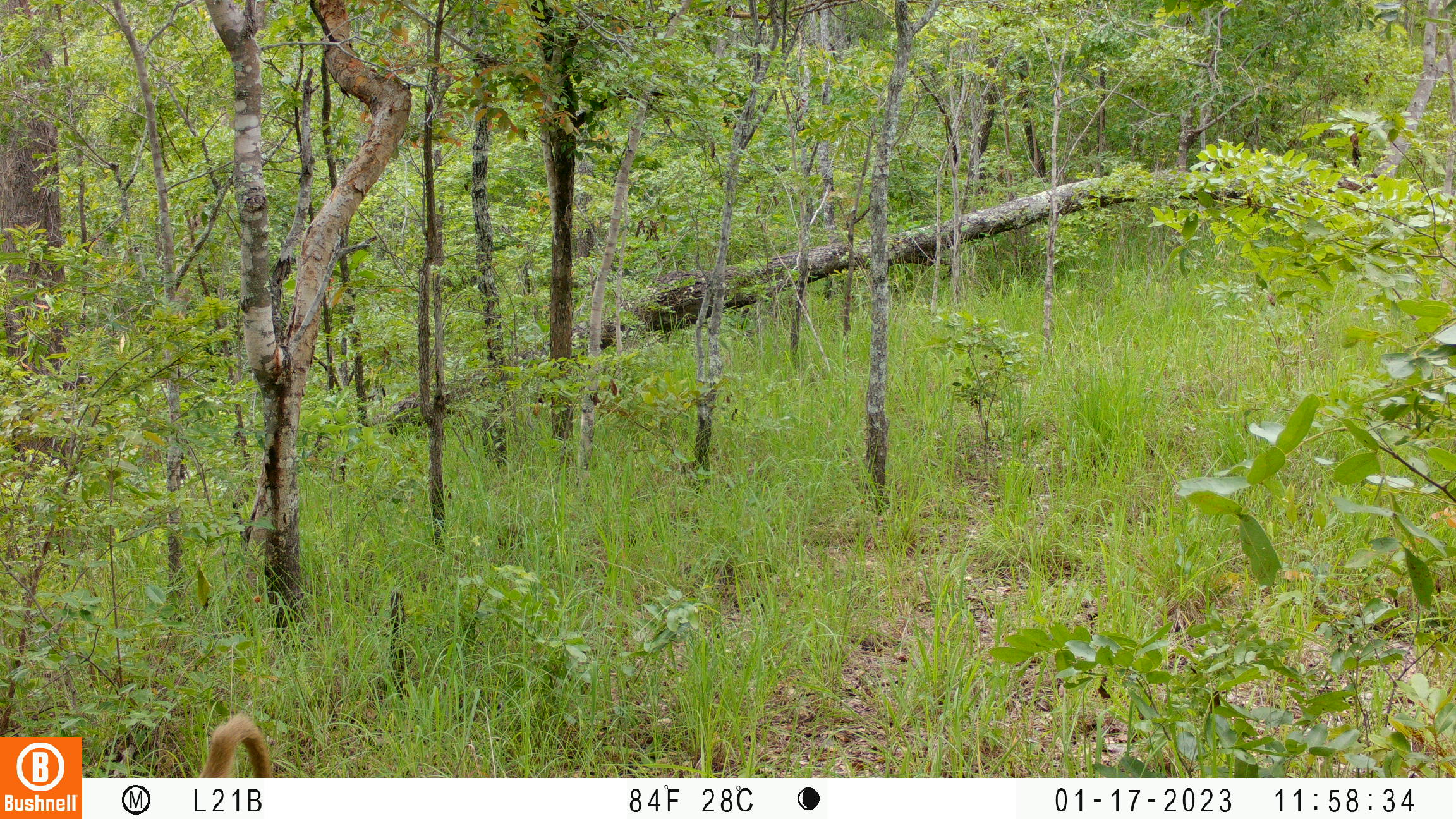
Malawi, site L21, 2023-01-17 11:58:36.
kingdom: Animalia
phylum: Chordata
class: Mammalia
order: Primates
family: Cercopithecidae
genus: Papio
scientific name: Papio cynocephalus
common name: yellow baboon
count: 1